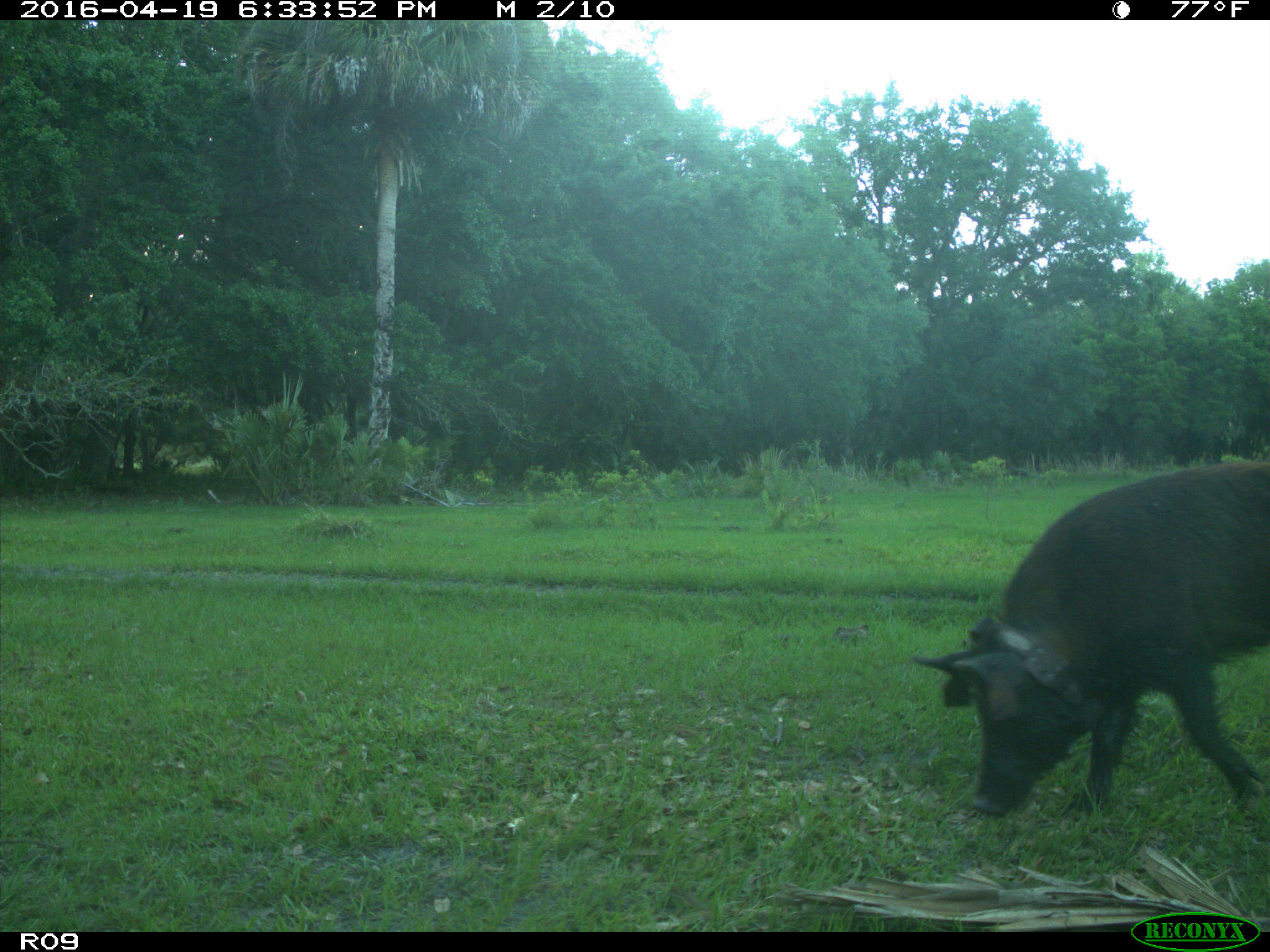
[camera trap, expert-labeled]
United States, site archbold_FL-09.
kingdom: Animalia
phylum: Chordata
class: Mammalia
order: Artiodactyla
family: Suidae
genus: Sus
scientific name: Sus scrofa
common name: wild boar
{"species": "Sus scrofa (wild boar)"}